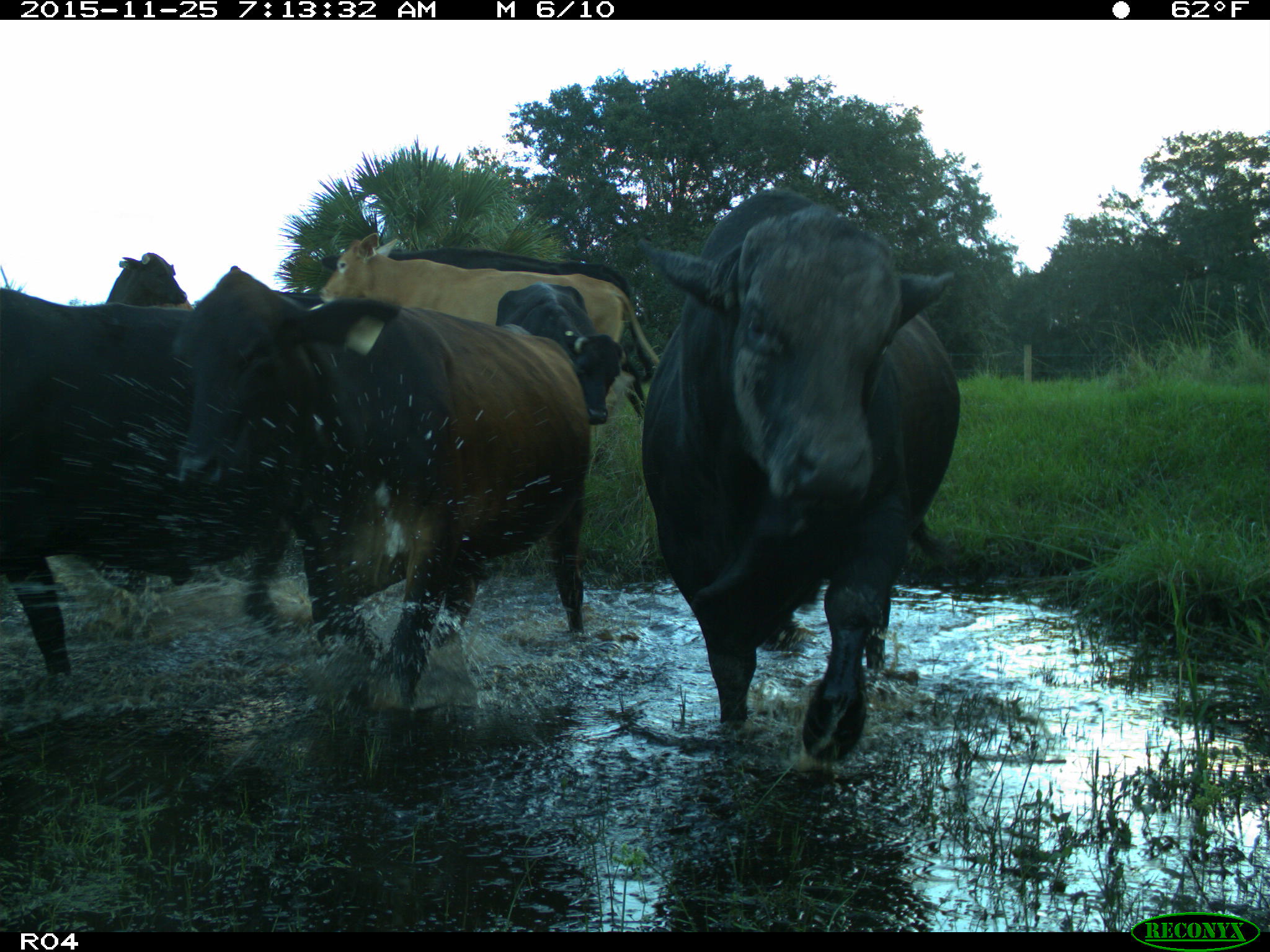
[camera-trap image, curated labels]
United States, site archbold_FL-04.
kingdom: Animalia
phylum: Chordata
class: Mammalia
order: Artiodactyla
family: Bovidae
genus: Bos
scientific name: Bos taurus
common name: domestic cow